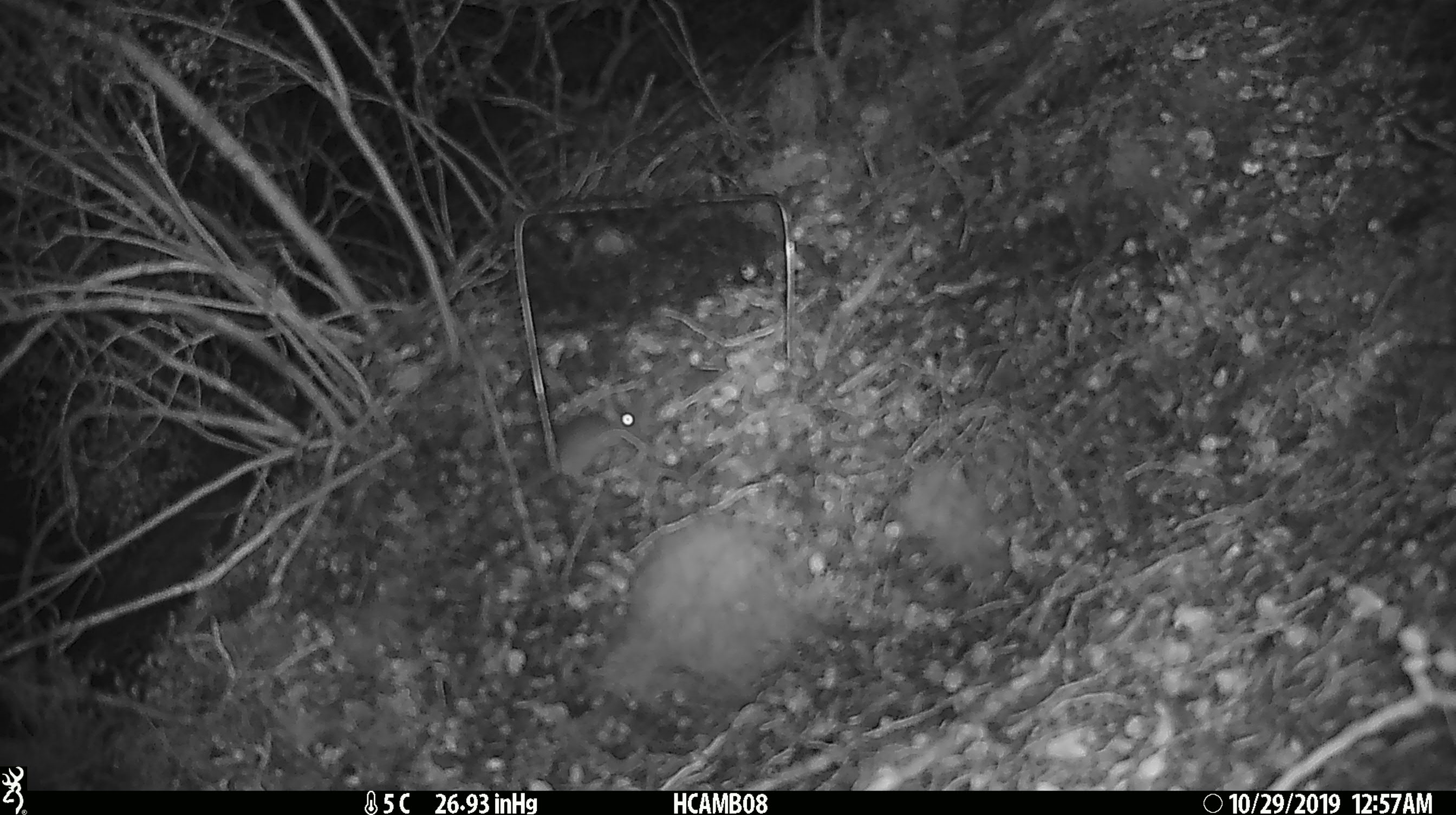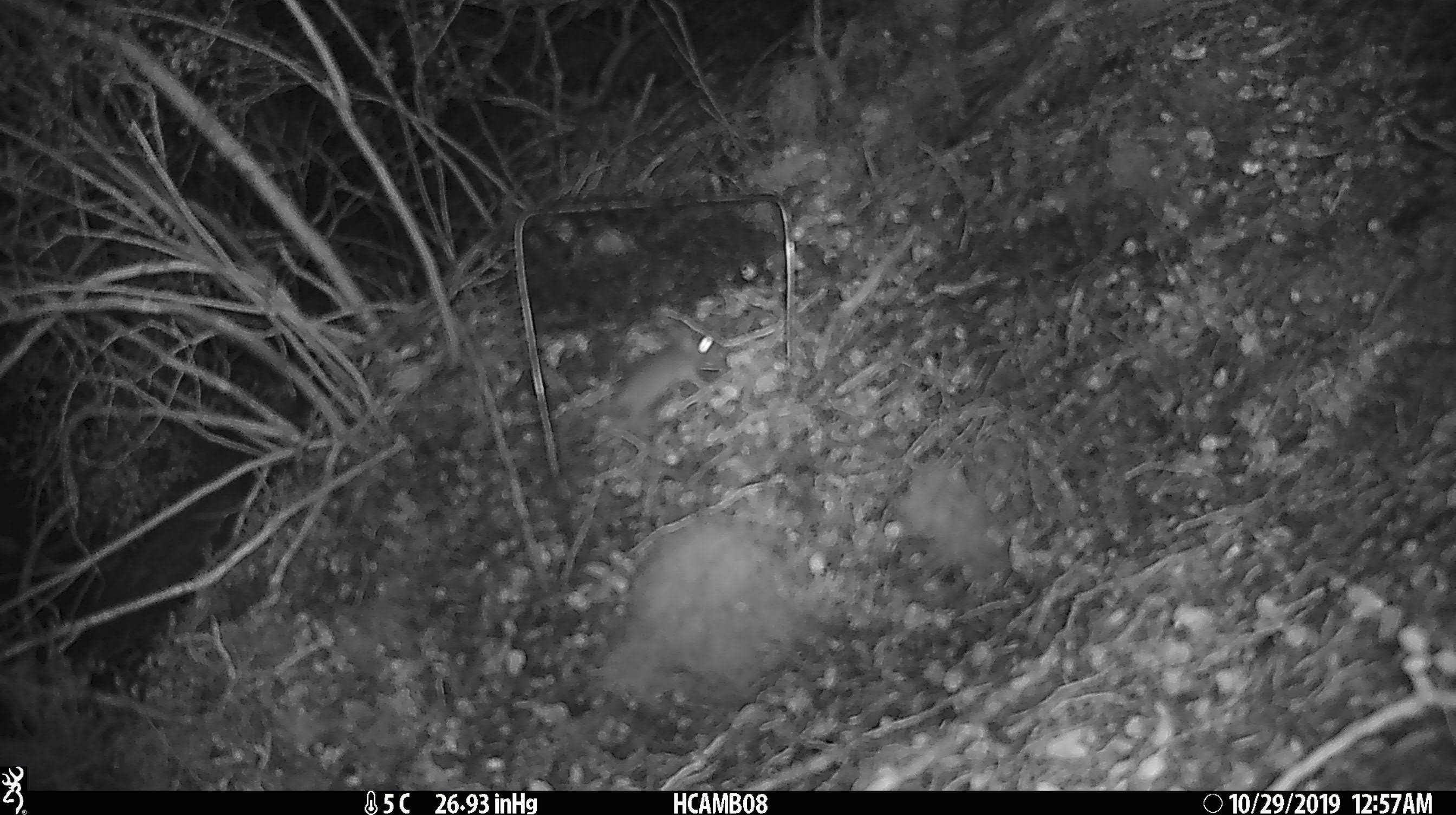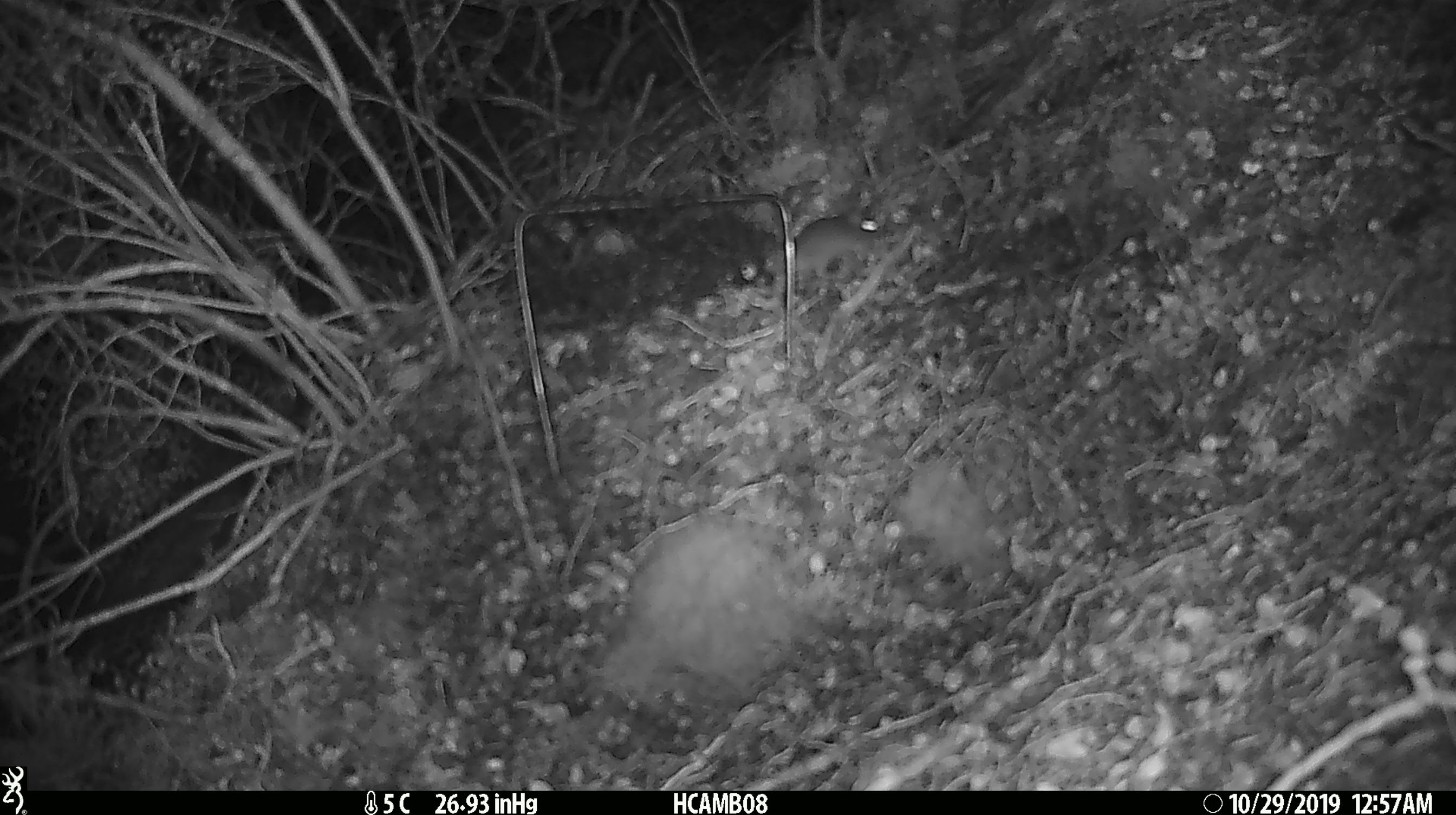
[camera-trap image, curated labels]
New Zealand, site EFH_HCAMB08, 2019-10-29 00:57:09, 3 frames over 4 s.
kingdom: Animalia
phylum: Chordata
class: Mammalia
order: Rodentia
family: Muridae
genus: Mus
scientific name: Mus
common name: mouse